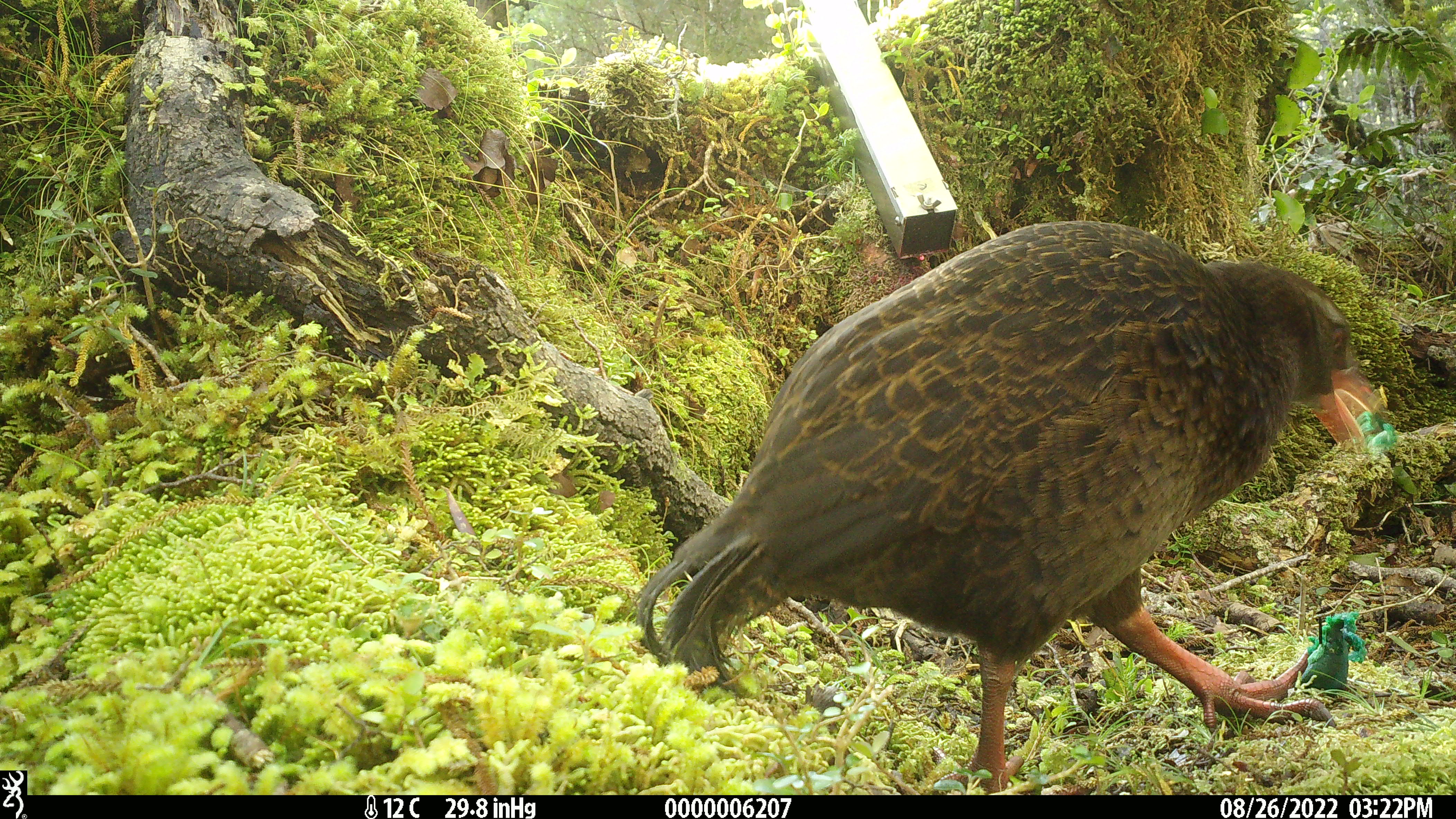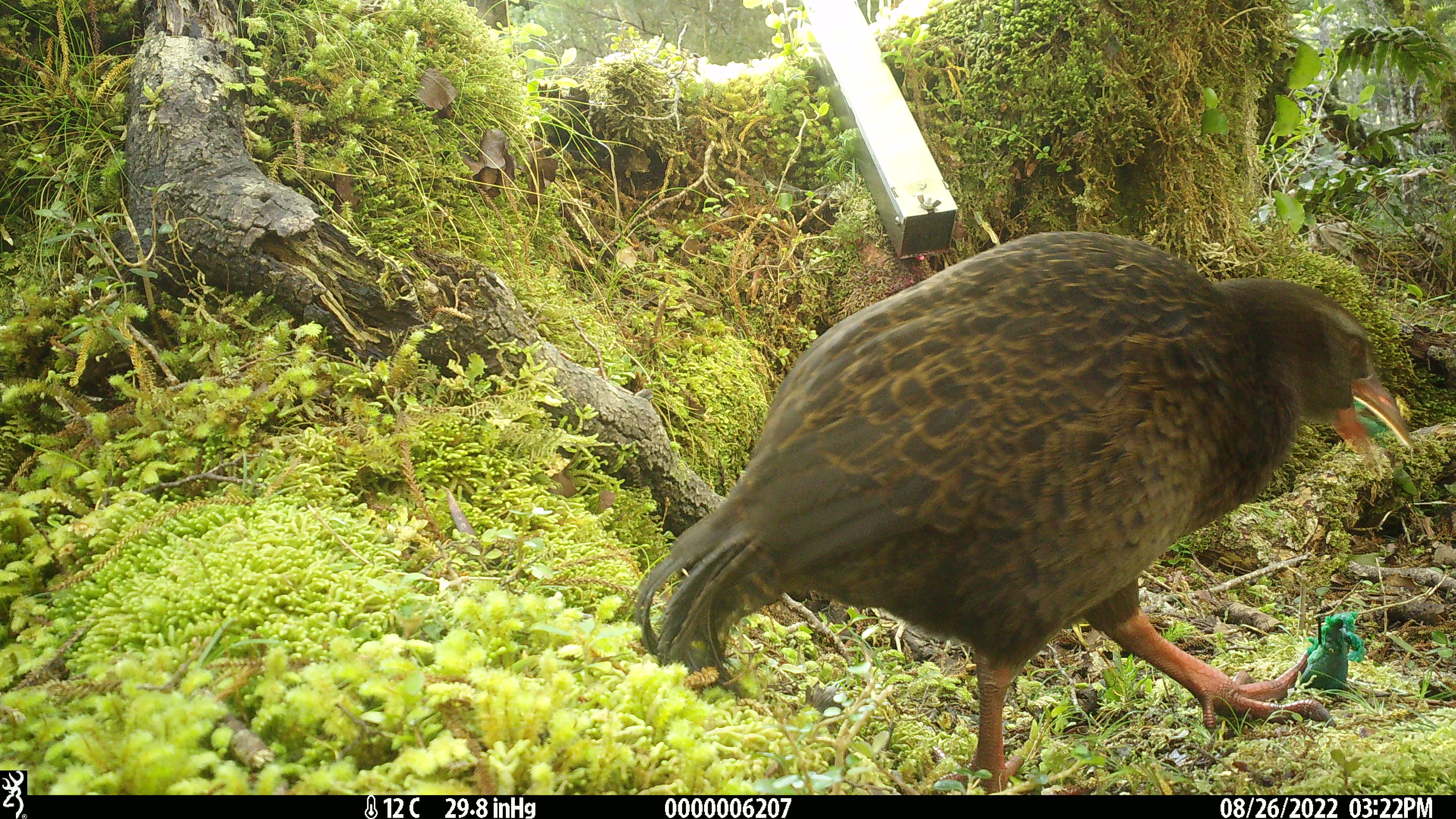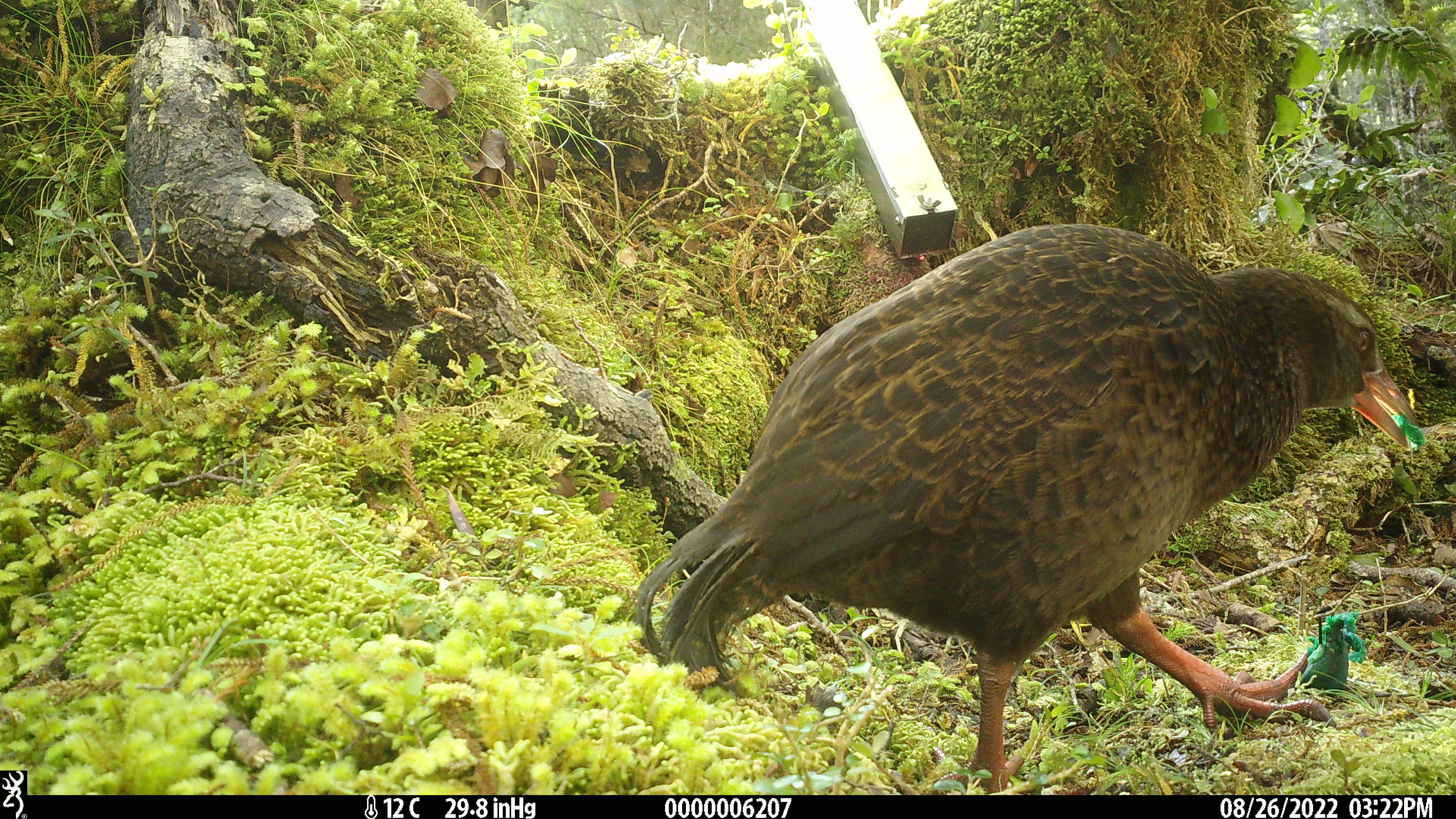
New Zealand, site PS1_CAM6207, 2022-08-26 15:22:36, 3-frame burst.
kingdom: Animalia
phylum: Chordata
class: Aves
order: Gruiformes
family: Rallidae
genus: Gallirallus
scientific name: Gallirallus australis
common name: weka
Weka (Gallirallus australis).